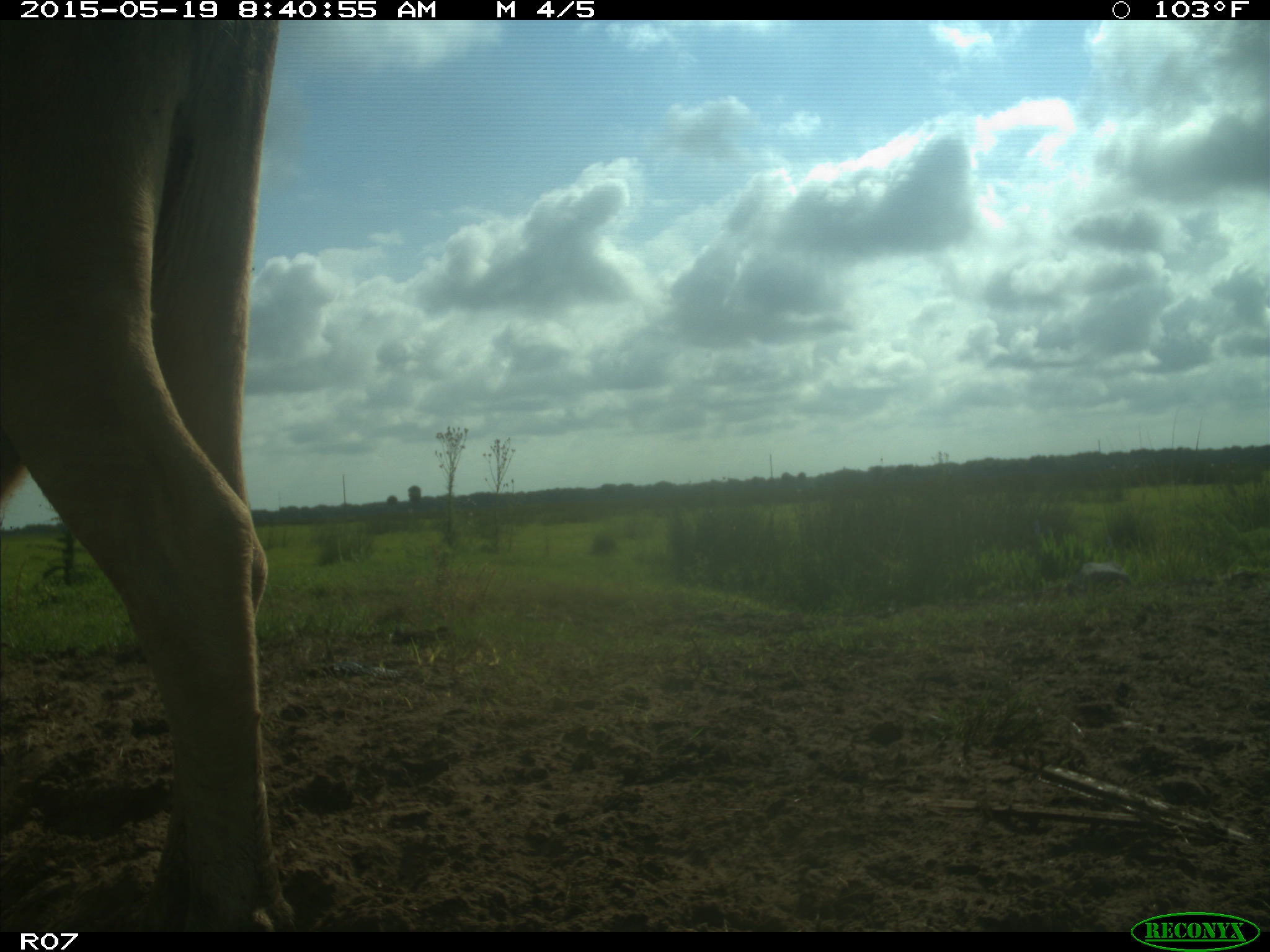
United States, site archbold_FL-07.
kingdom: Animalia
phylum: Chordata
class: Mammalia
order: Artiodactyla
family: Bovidae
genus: Bos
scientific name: Bos taurus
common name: domestic cow